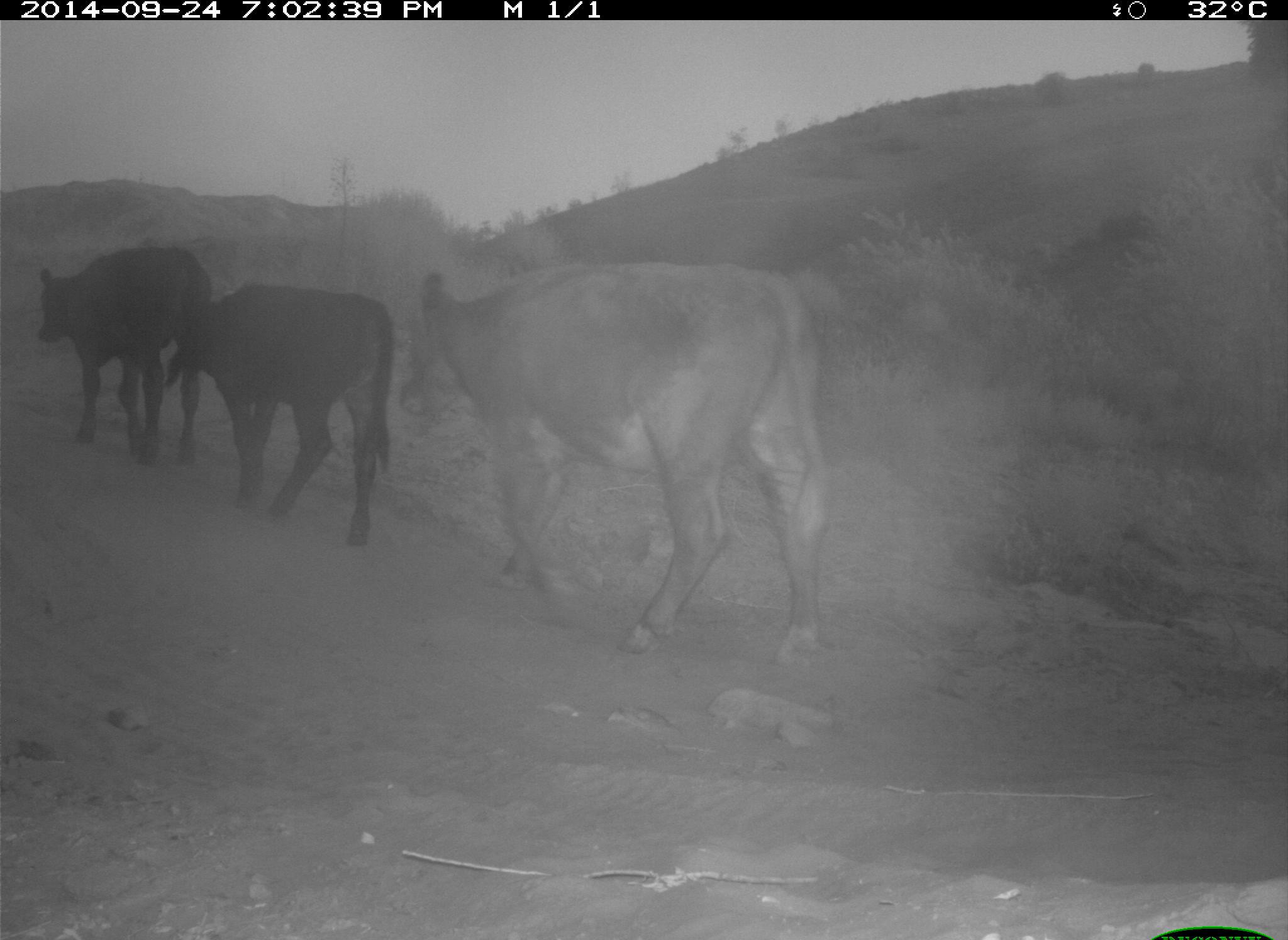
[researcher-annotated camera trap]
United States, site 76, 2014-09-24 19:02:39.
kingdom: Animalia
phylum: Chordata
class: Mammalia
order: Artiodactyla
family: Bovidae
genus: Bos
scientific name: Bos taurus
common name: cow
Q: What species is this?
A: Cow (Bos taurus).